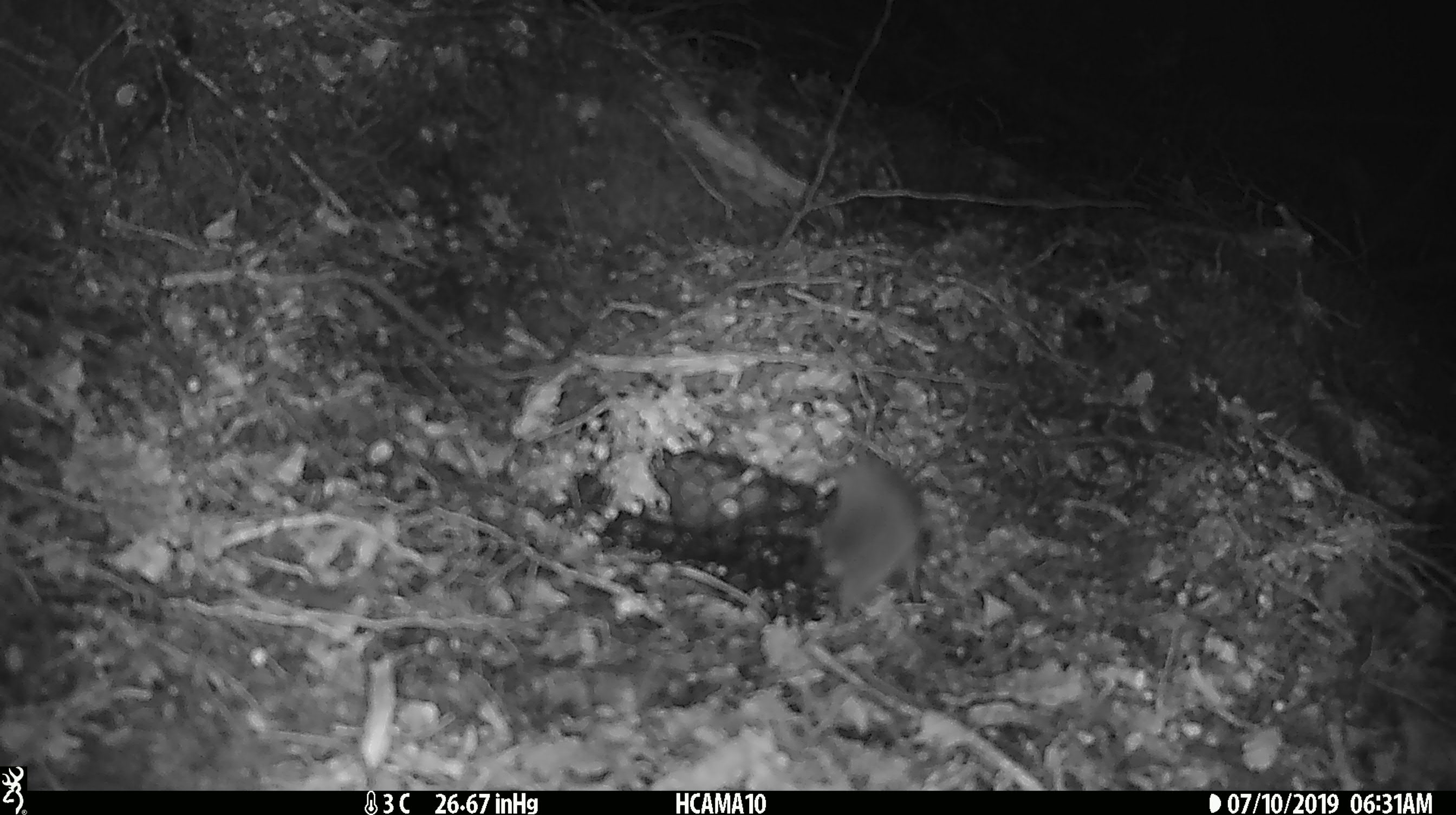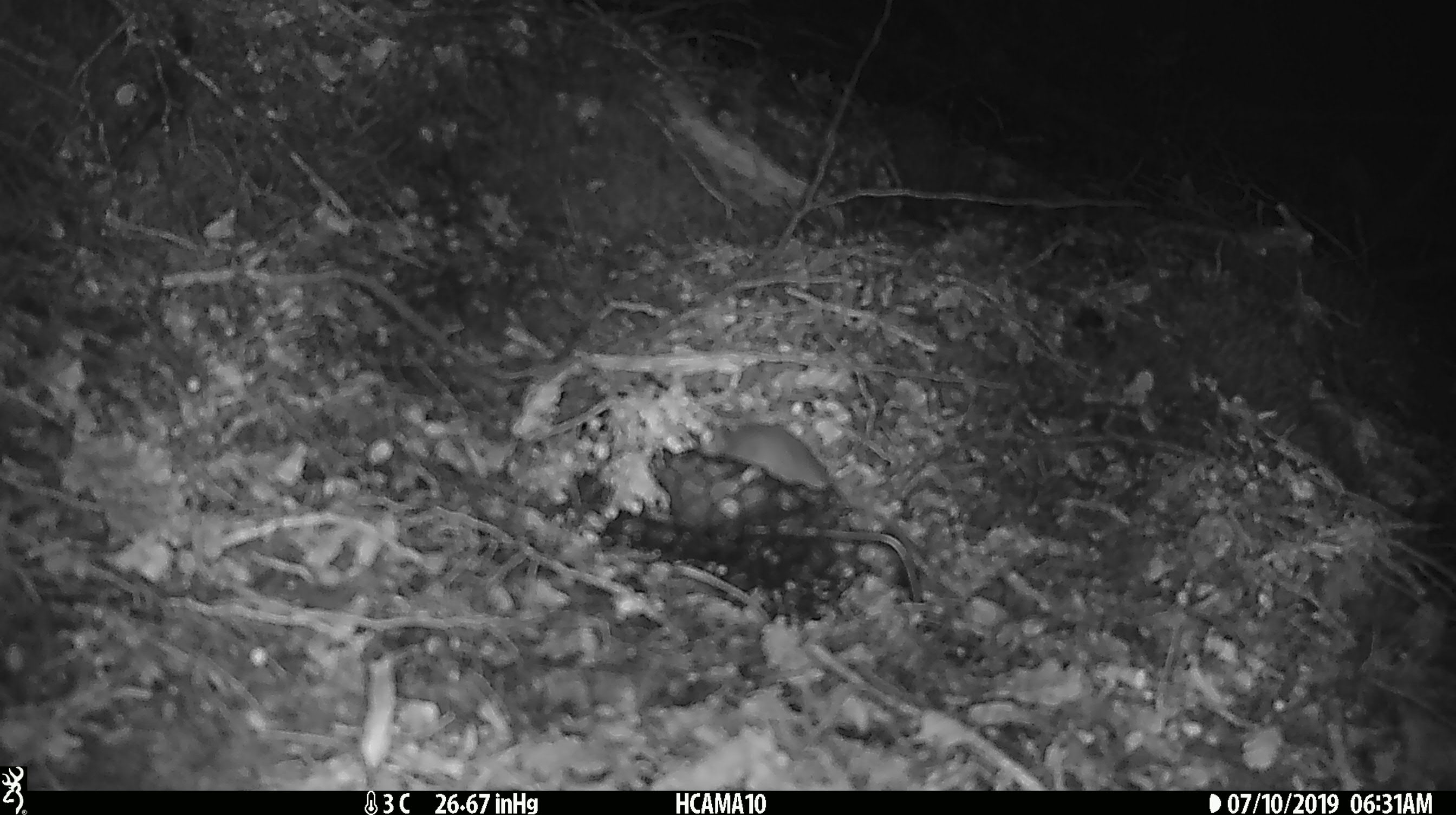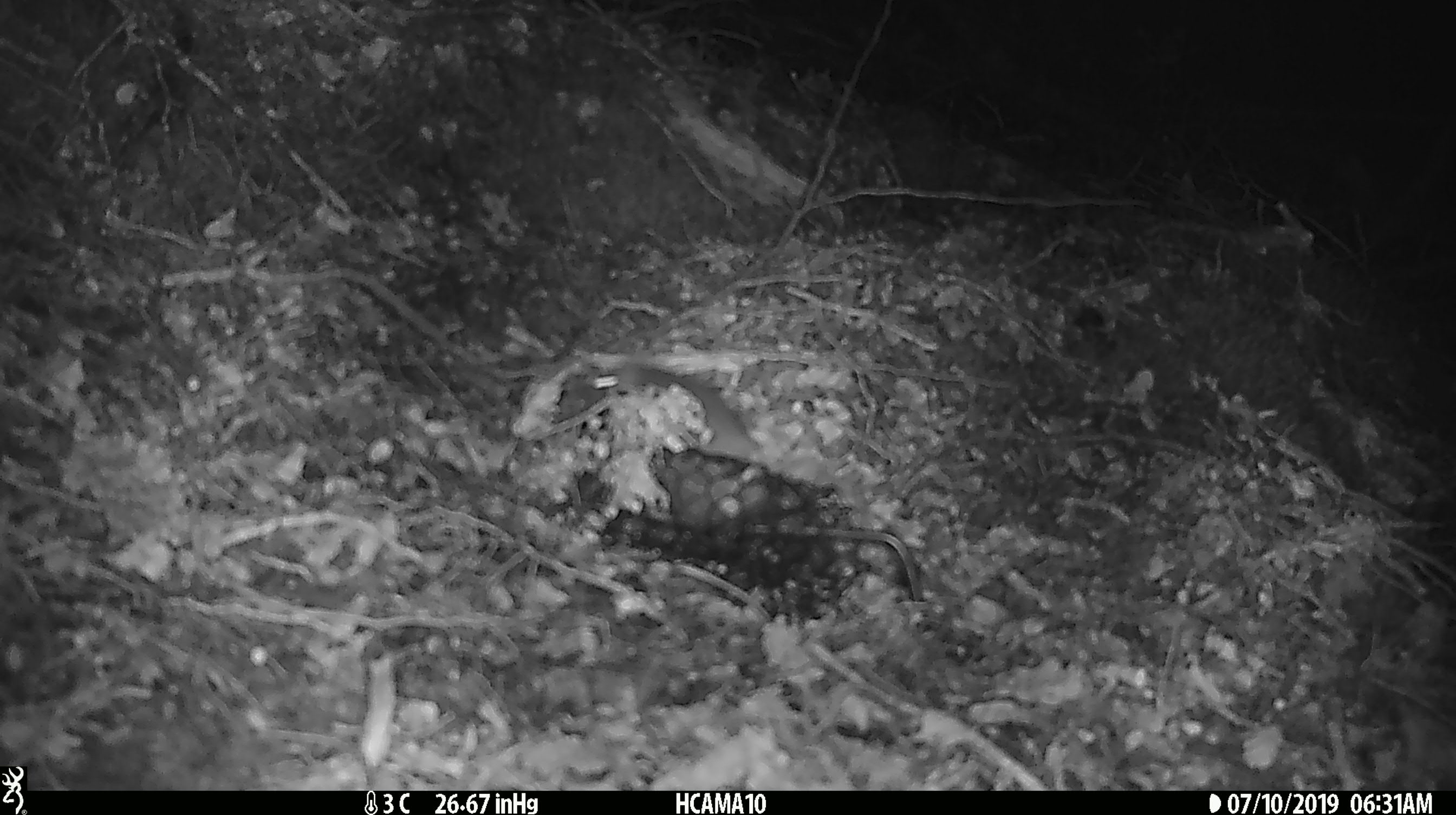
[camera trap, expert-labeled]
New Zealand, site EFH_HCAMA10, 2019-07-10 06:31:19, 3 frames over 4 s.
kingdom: Animalia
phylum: Chordata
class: Mammalia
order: Rodentia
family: Muridae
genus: Mus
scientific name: Mus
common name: mouse